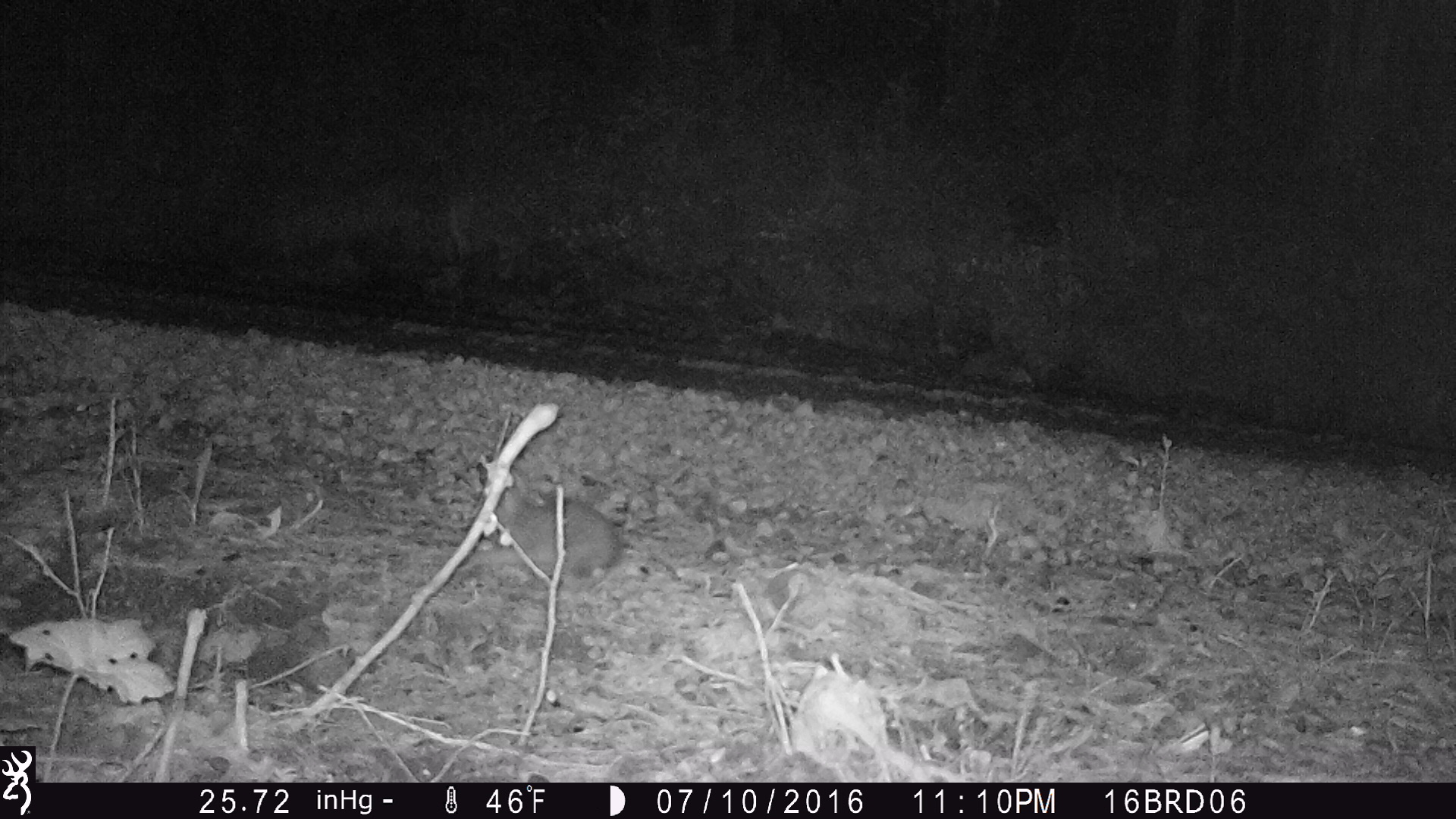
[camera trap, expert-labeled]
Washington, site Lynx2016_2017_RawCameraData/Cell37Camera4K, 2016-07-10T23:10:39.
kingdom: Animalia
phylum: Chordata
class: Mammalia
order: Lagomorpha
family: Leporidae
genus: Lepus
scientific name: Lepus americanus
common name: snowshoe hare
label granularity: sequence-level